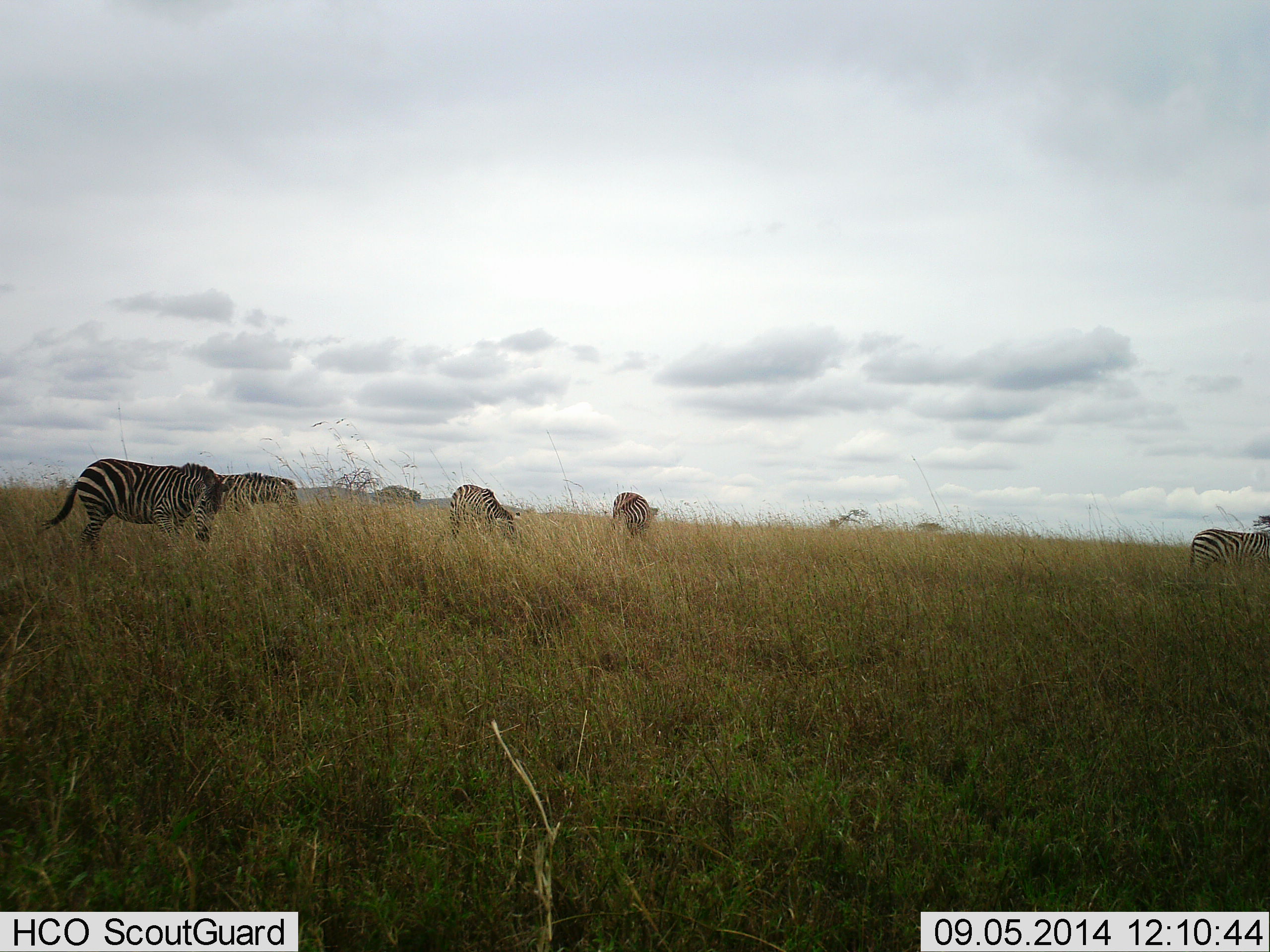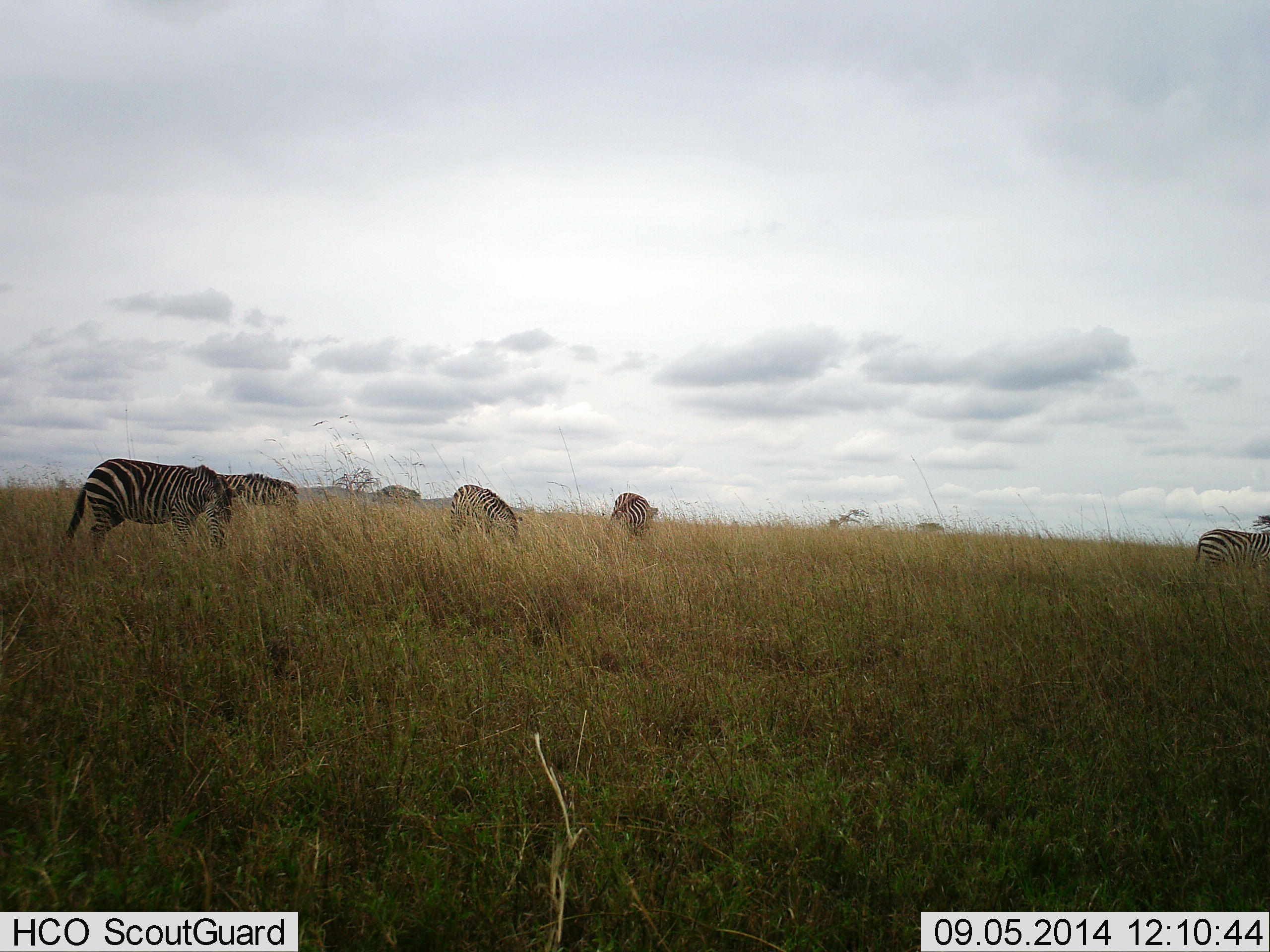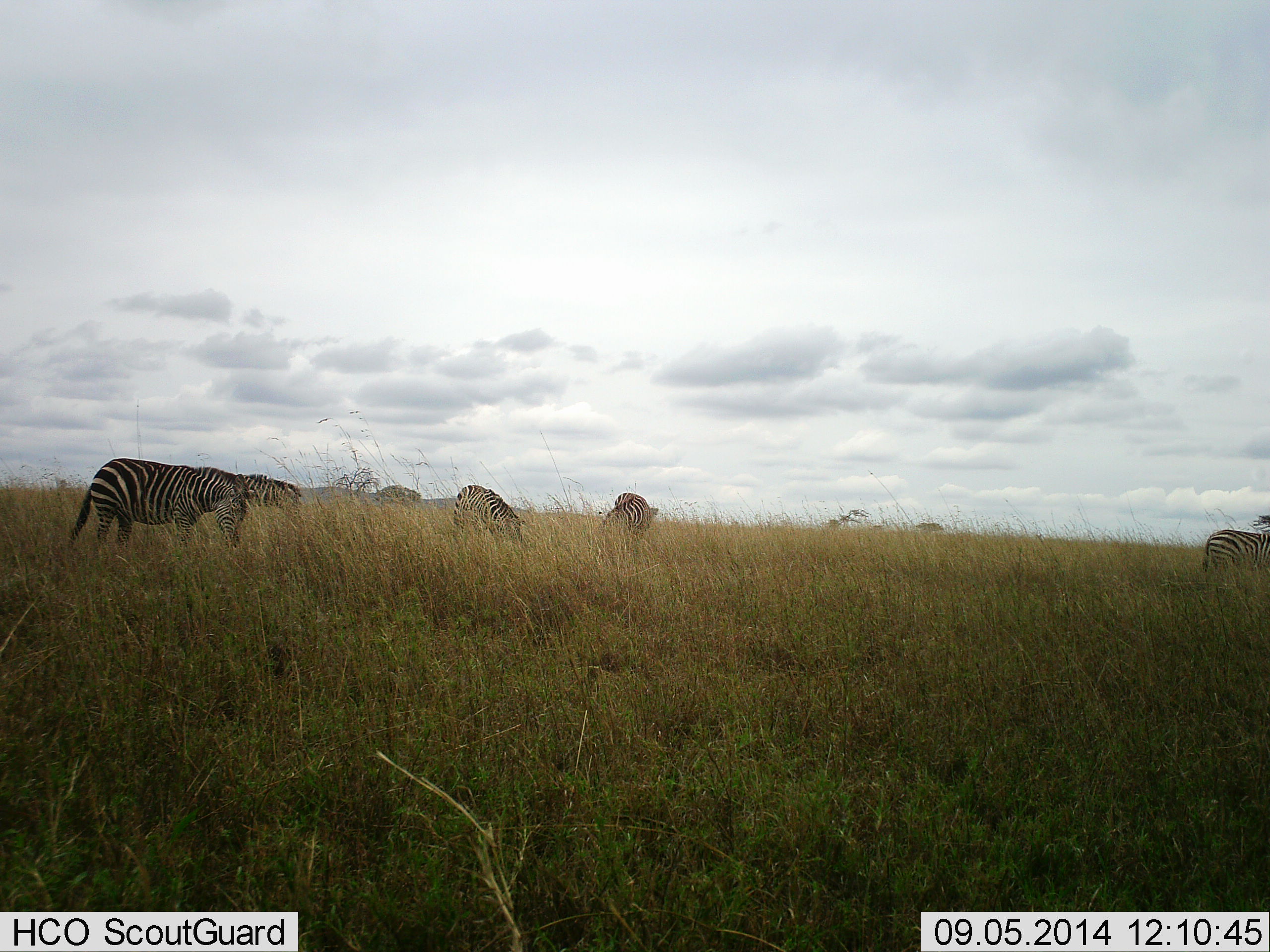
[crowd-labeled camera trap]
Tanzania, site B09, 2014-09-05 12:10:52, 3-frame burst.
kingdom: Animalia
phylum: Chordata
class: Mammalia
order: Perissodactyla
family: Equidae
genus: Equus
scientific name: Equus quagga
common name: plains zebra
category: zebra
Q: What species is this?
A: Zebra (plains zebra) (Equus quagga).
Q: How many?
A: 5.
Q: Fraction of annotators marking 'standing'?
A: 40%.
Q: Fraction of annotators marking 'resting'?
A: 0%.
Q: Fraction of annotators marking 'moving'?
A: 0%.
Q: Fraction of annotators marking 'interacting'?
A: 0%.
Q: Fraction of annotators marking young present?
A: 0%.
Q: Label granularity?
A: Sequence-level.